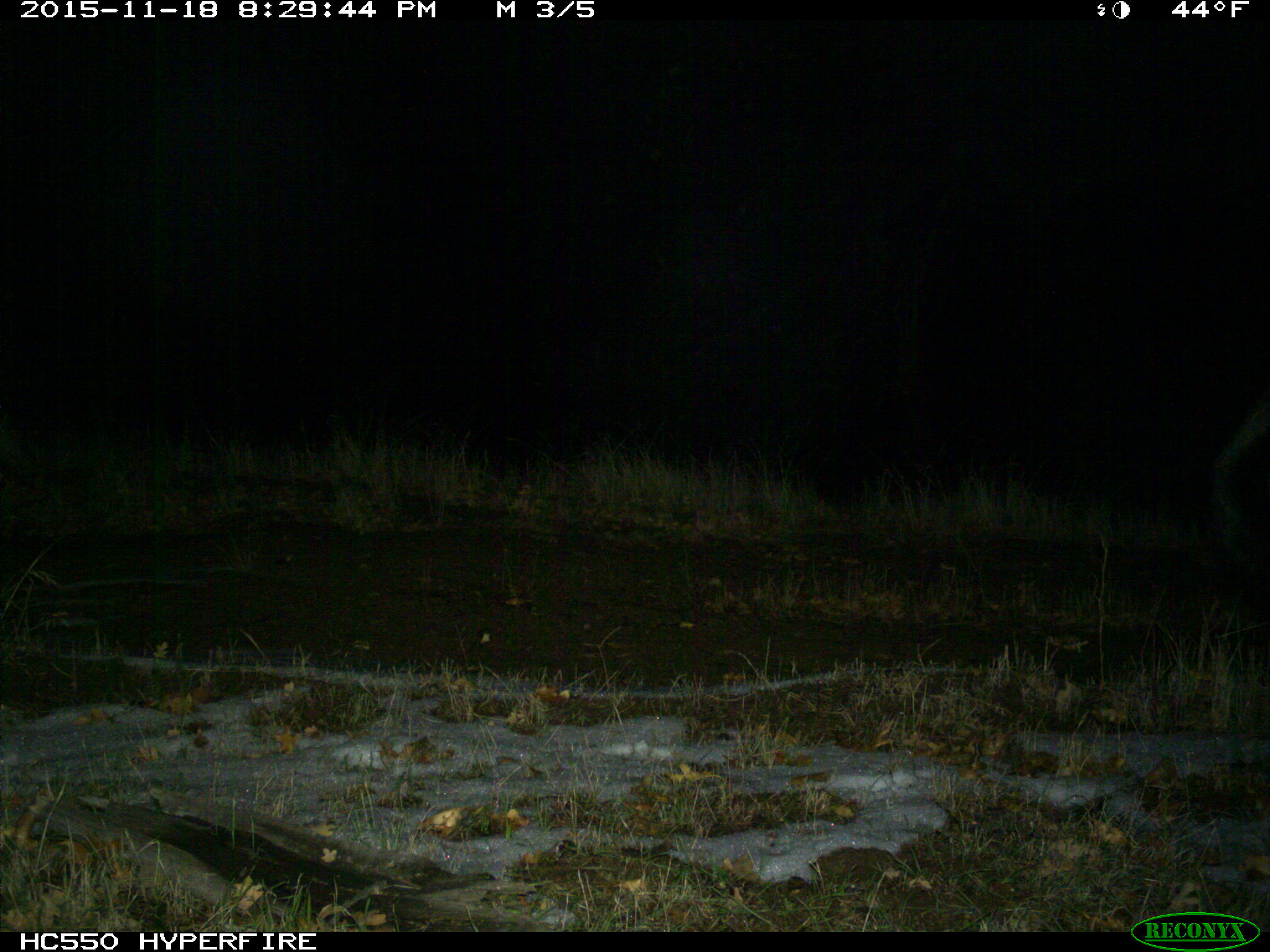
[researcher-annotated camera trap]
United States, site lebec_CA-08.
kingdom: Animalia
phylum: Chordata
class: Mammalia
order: Artiodactyla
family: Suidae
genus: Sus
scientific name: Sus scrofa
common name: wild boar